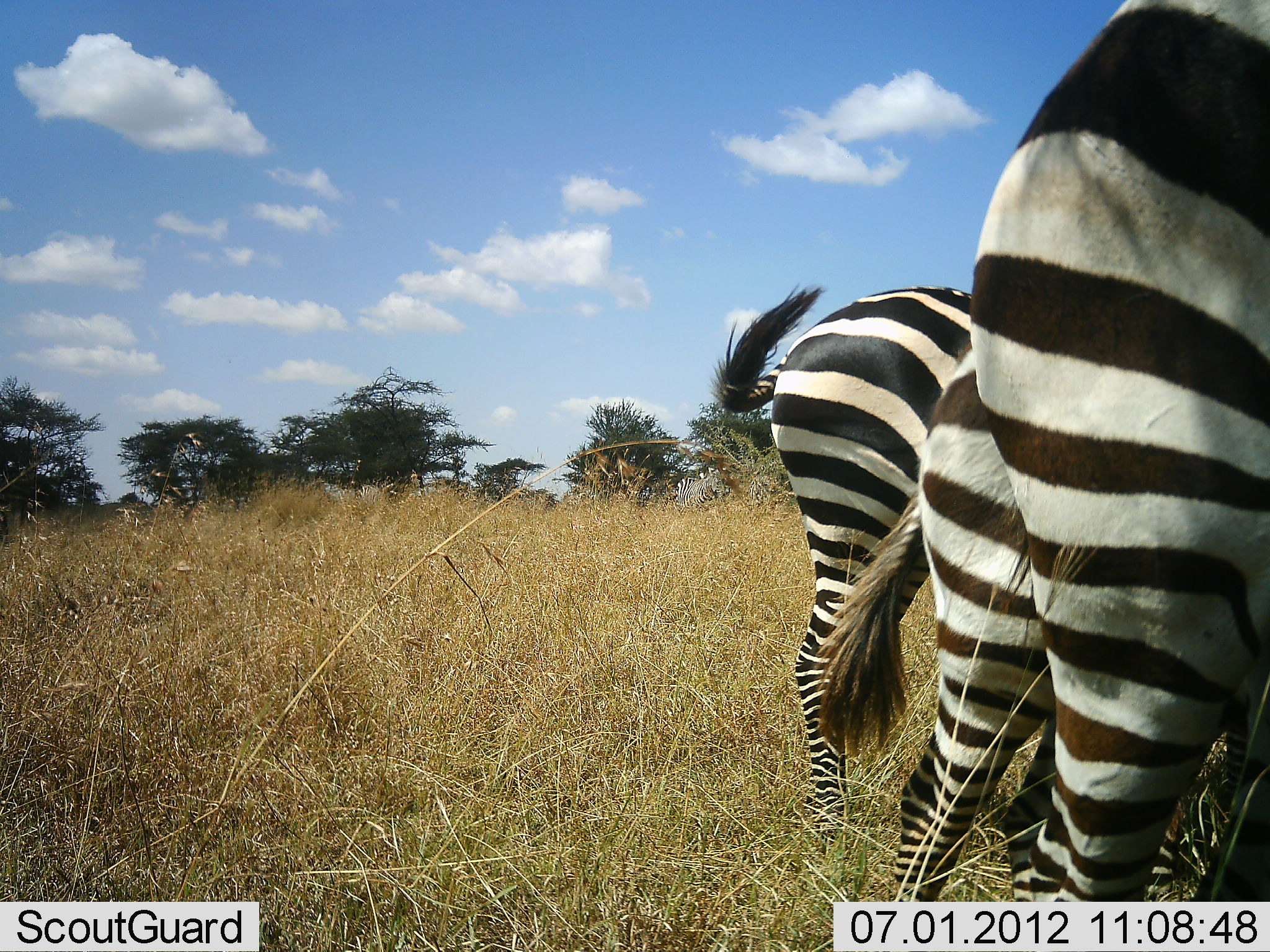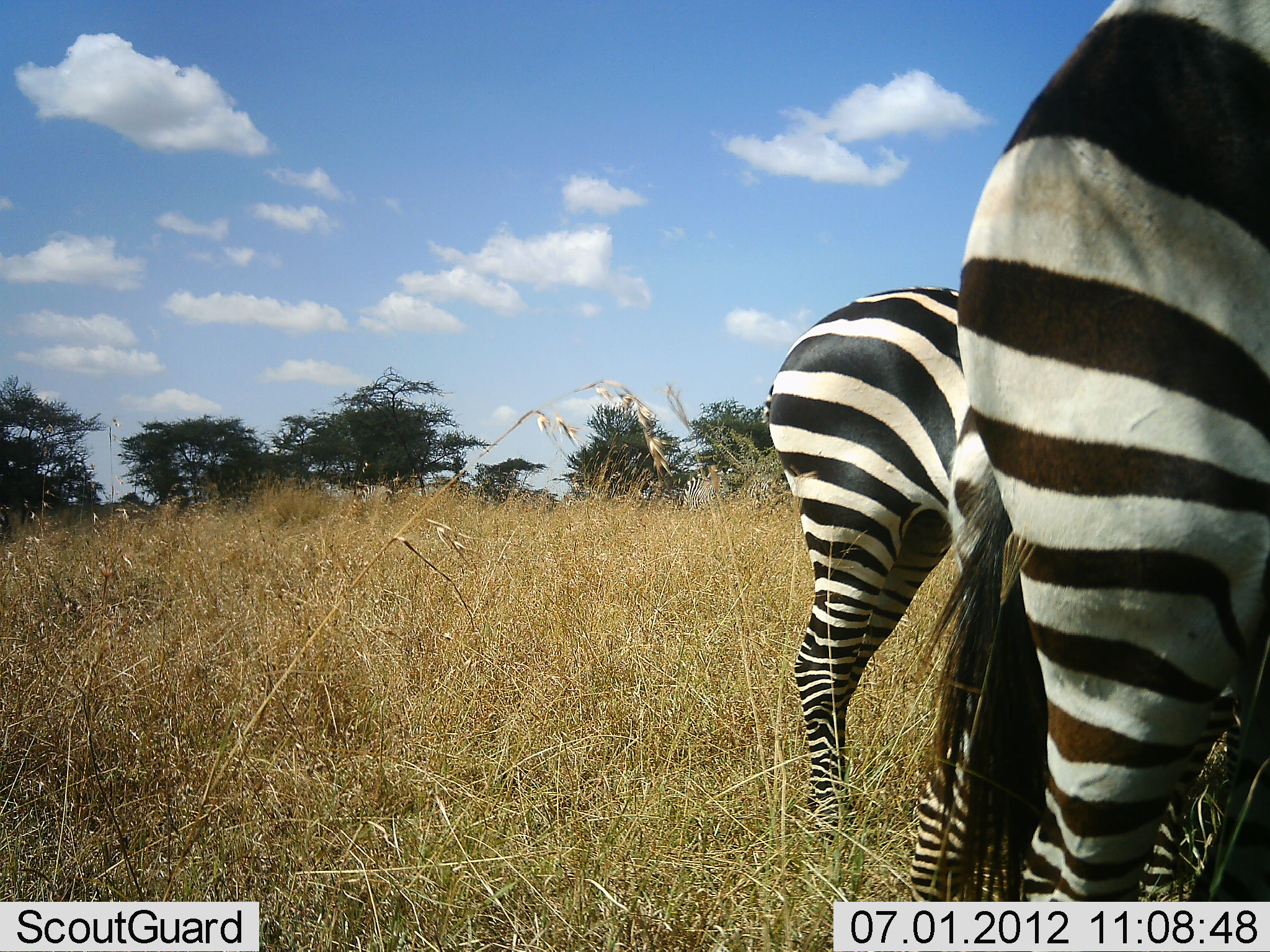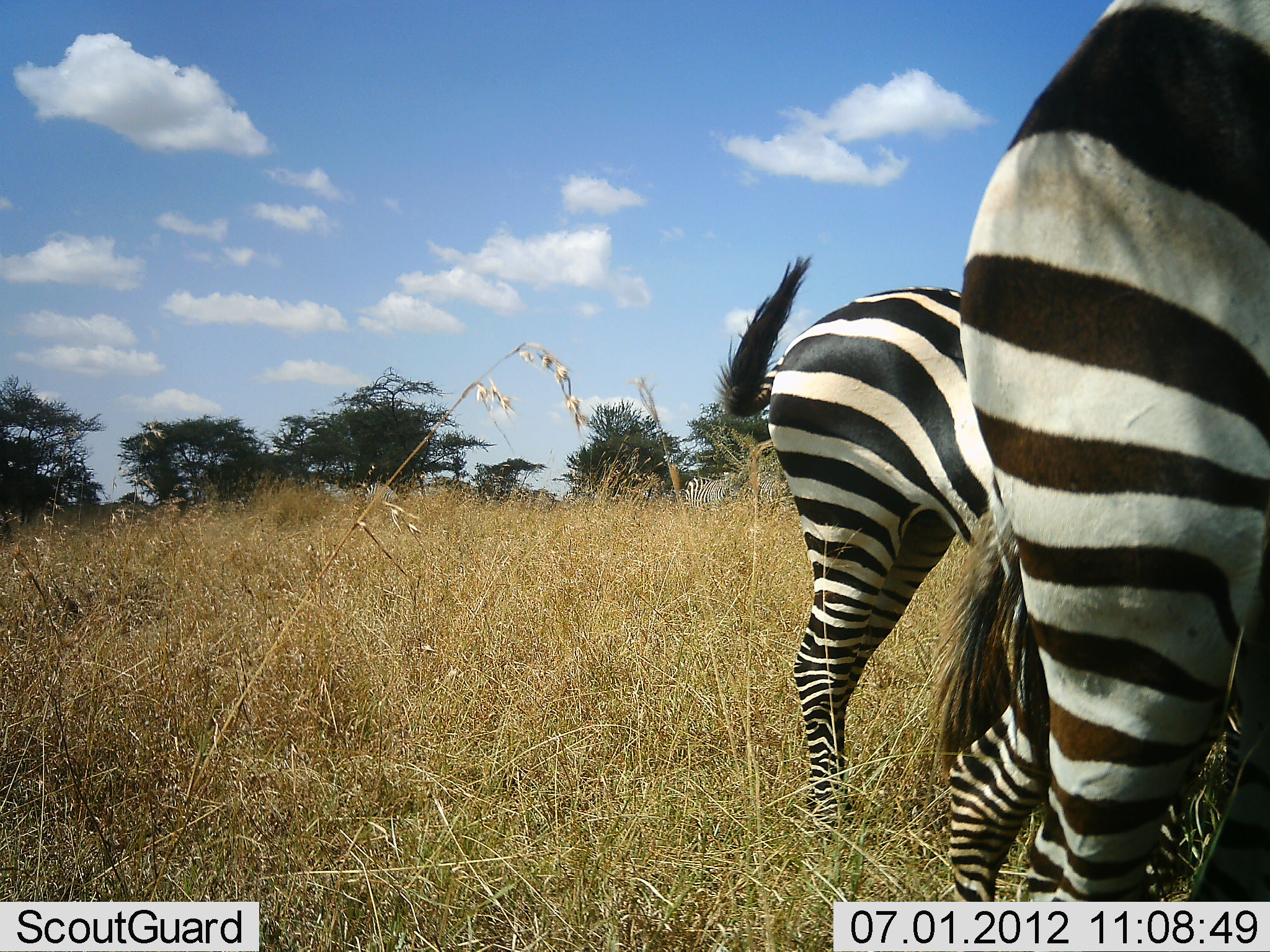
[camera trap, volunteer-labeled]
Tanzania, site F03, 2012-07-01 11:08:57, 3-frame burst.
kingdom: Animalia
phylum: Chordata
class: Mammalia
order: Perissodactyla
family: Equidae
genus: Equus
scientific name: Equus quagga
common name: plains zebra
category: zebra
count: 3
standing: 90%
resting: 0%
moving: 10%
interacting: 0%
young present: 20%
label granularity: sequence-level